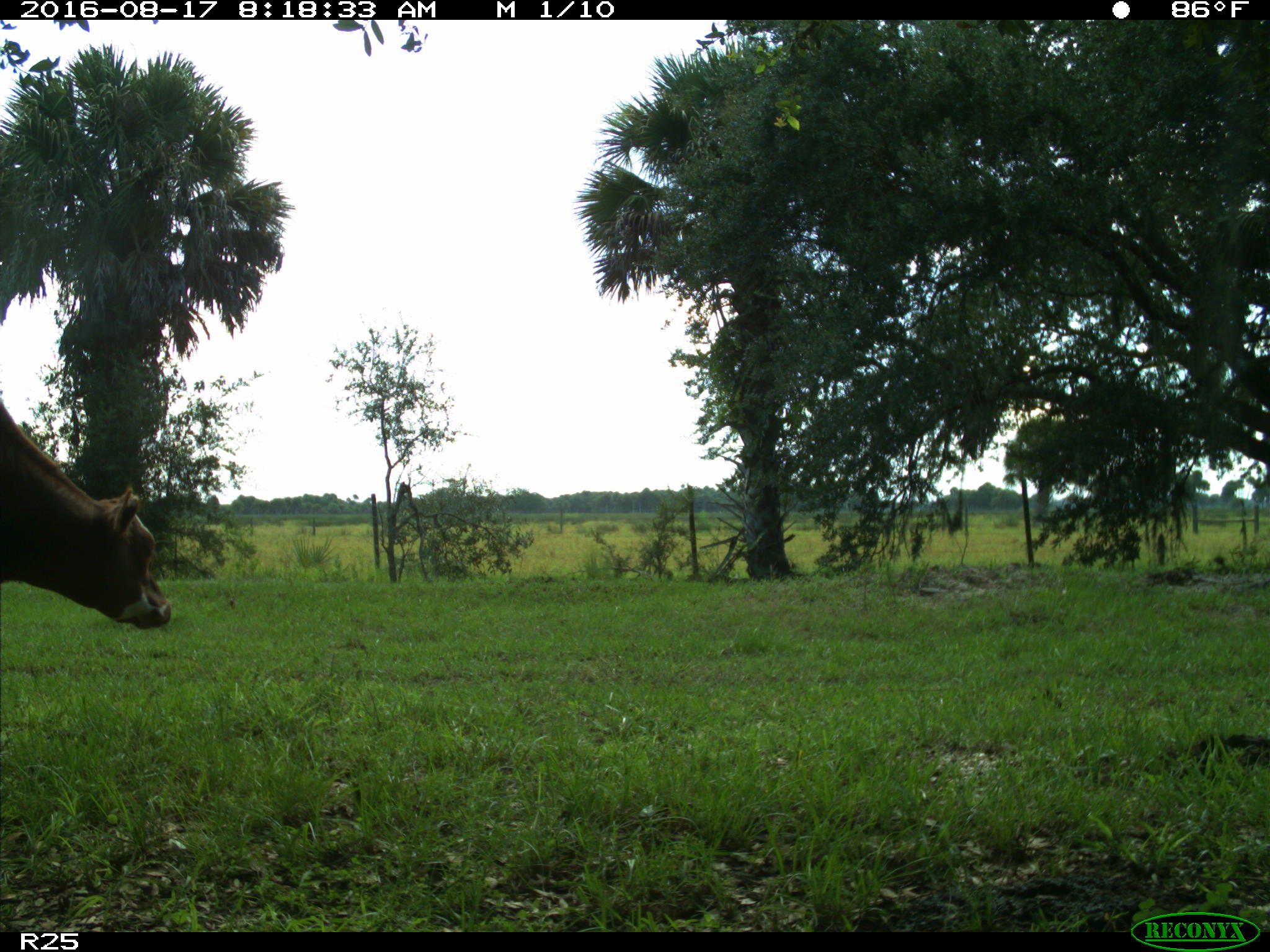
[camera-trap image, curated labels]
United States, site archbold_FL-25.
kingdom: Animalia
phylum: Chordata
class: Mammalia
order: Artiodactyla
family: Bovidae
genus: Bos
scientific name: Bos taurus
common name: domestic cow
Bos taurus (domestic cow).